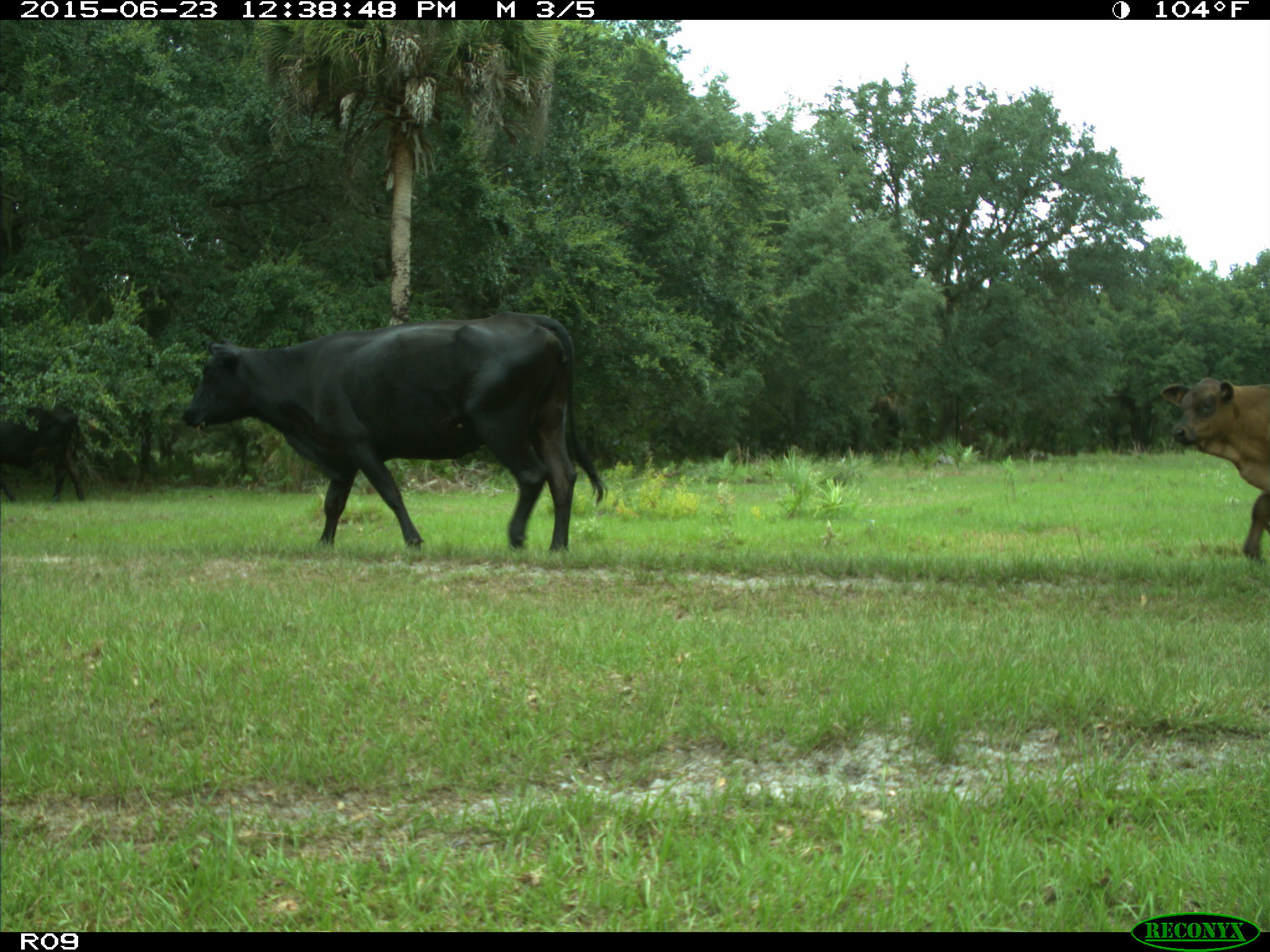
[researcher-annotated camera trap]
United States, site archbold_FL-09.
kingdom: Animalia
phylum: Chordata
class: Mammalia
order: Artiodactyla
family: Bovidae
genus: Bos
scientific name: Bos taurus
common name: domestic cow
Bos taurus (domestic cow).